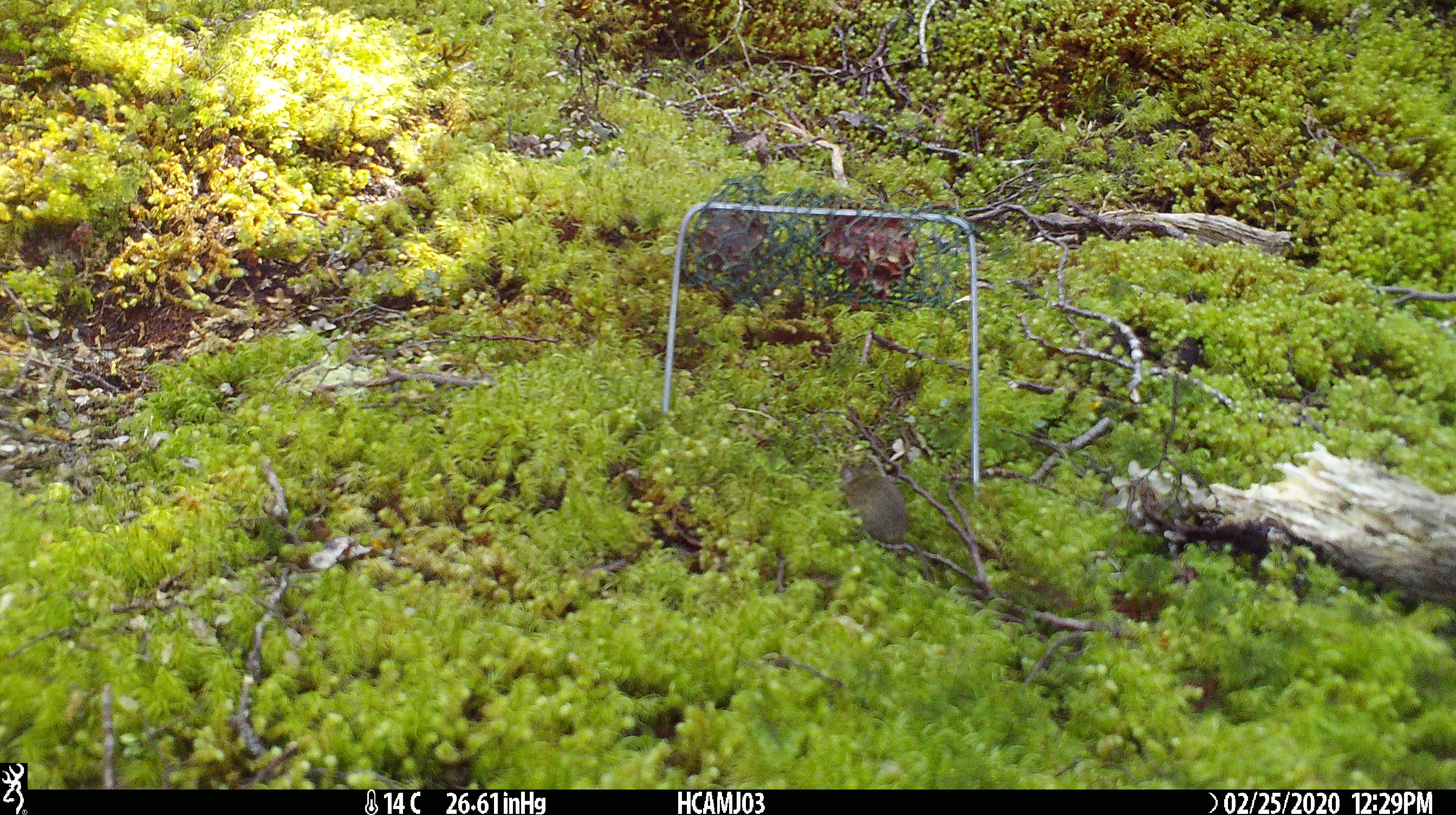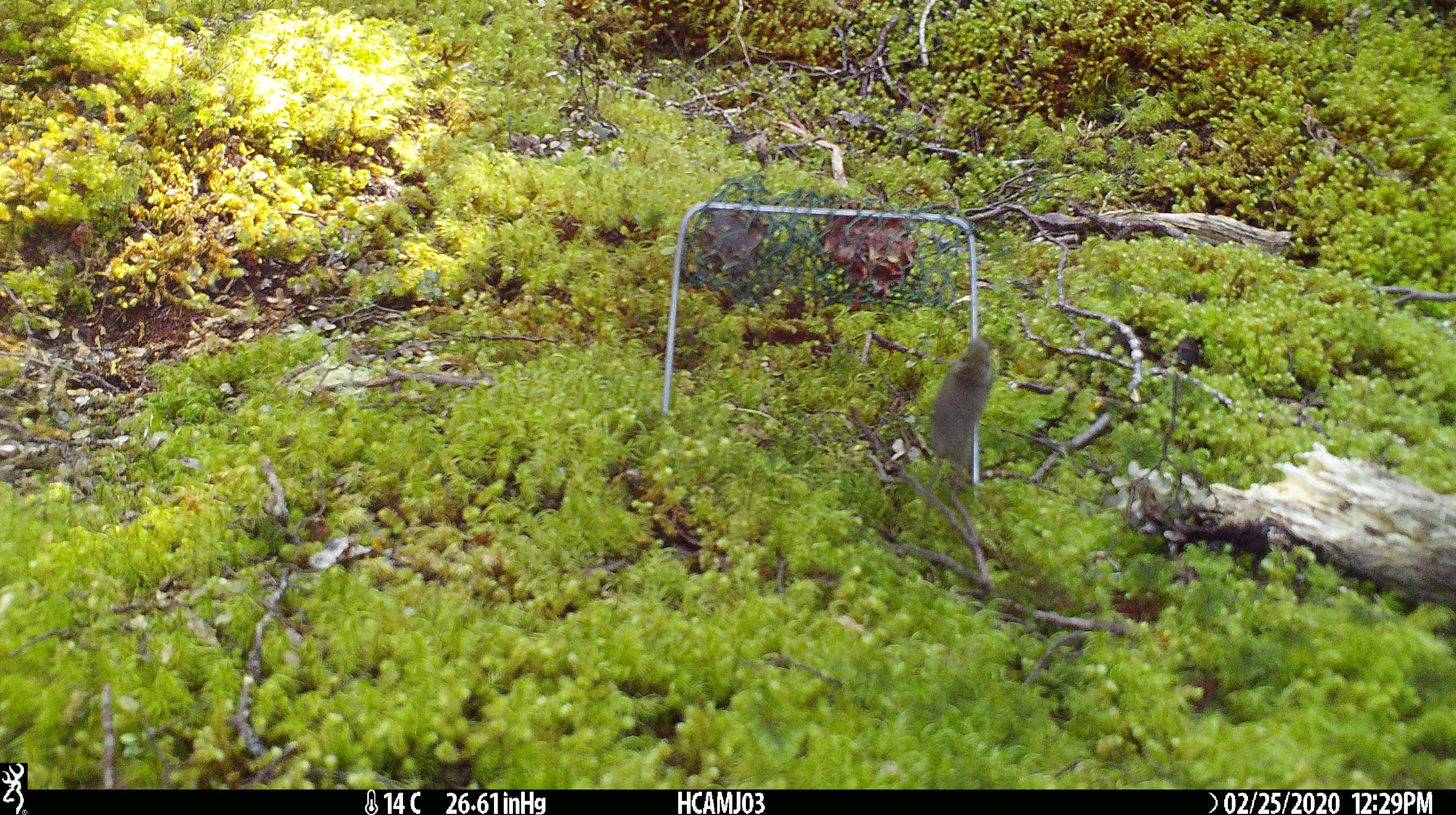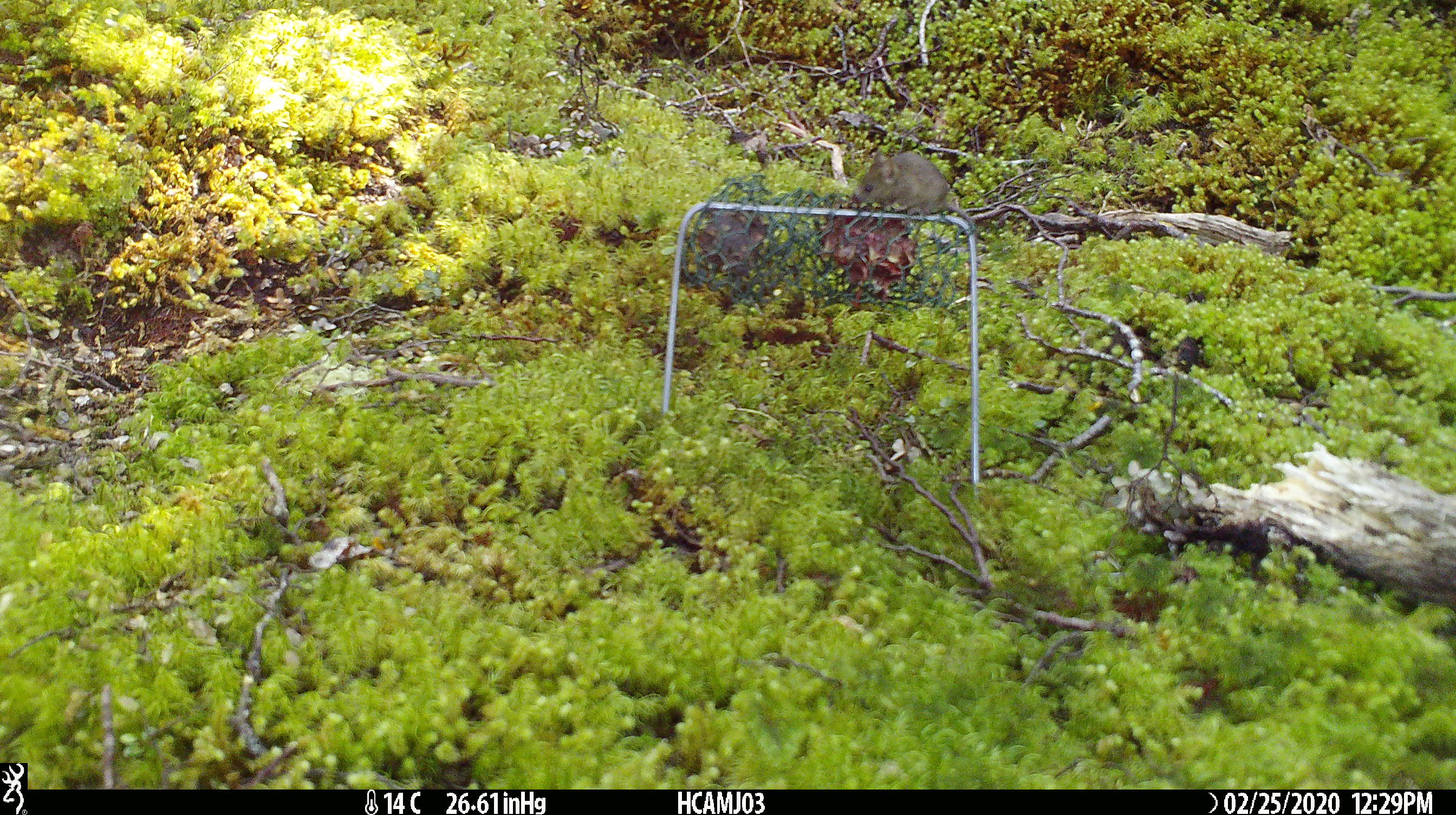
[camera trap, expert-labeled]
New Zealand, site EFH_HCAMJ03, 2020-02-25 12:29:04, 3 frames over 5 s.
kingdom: Animalia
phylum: Chordata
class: Mammalia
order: Rodentia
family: Muridae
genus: Mus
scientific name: Mus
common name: mouse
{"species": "mouse (Mus)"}